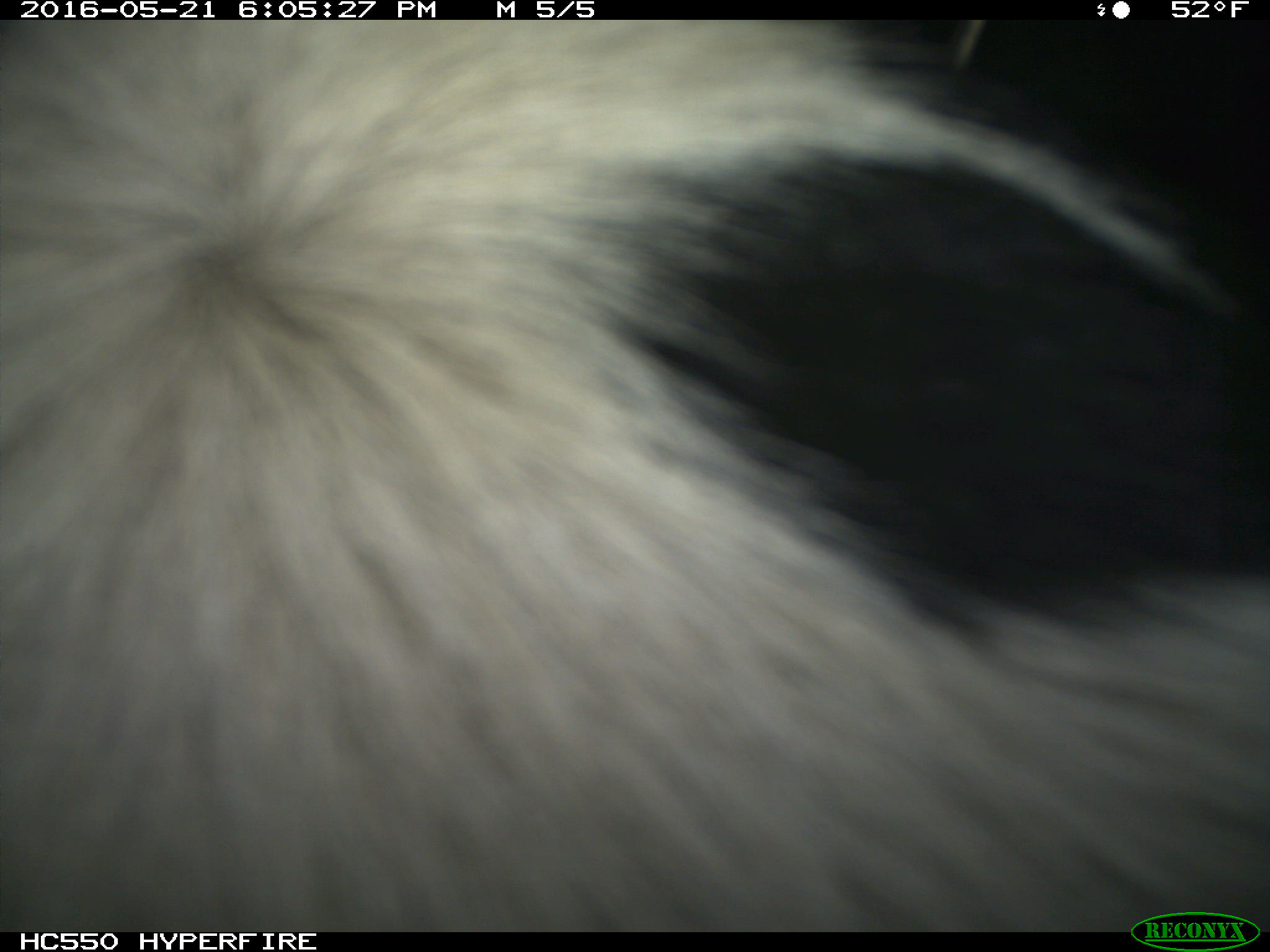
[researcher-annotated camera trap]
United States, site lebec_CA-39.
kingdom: Animalia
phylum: Chordata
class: Mammalia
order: Artiodactyla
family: Bovidae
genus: Bos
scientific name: Bos taurus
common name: domestic cow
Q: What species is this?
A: Bos taurus (domestic cow).